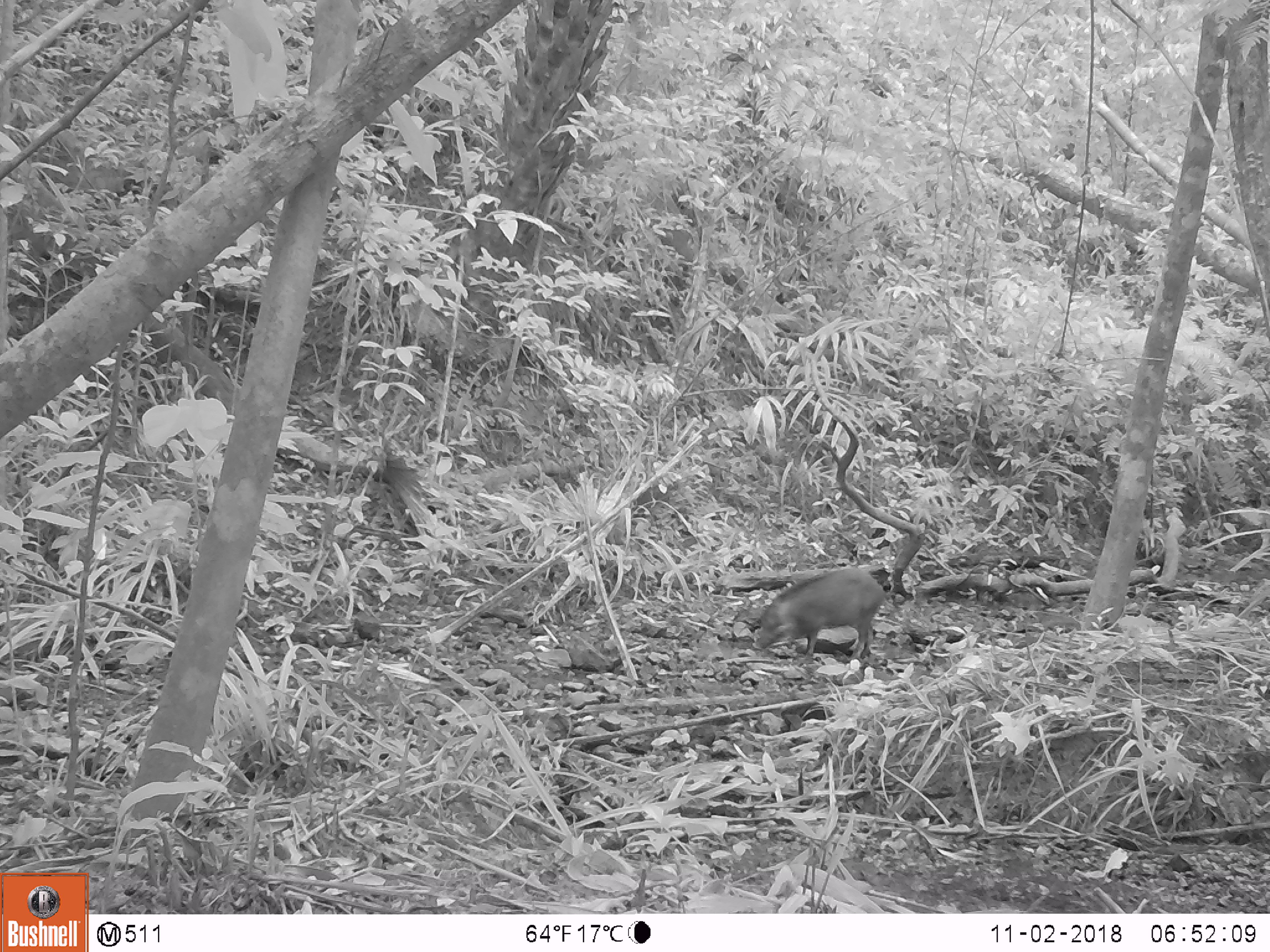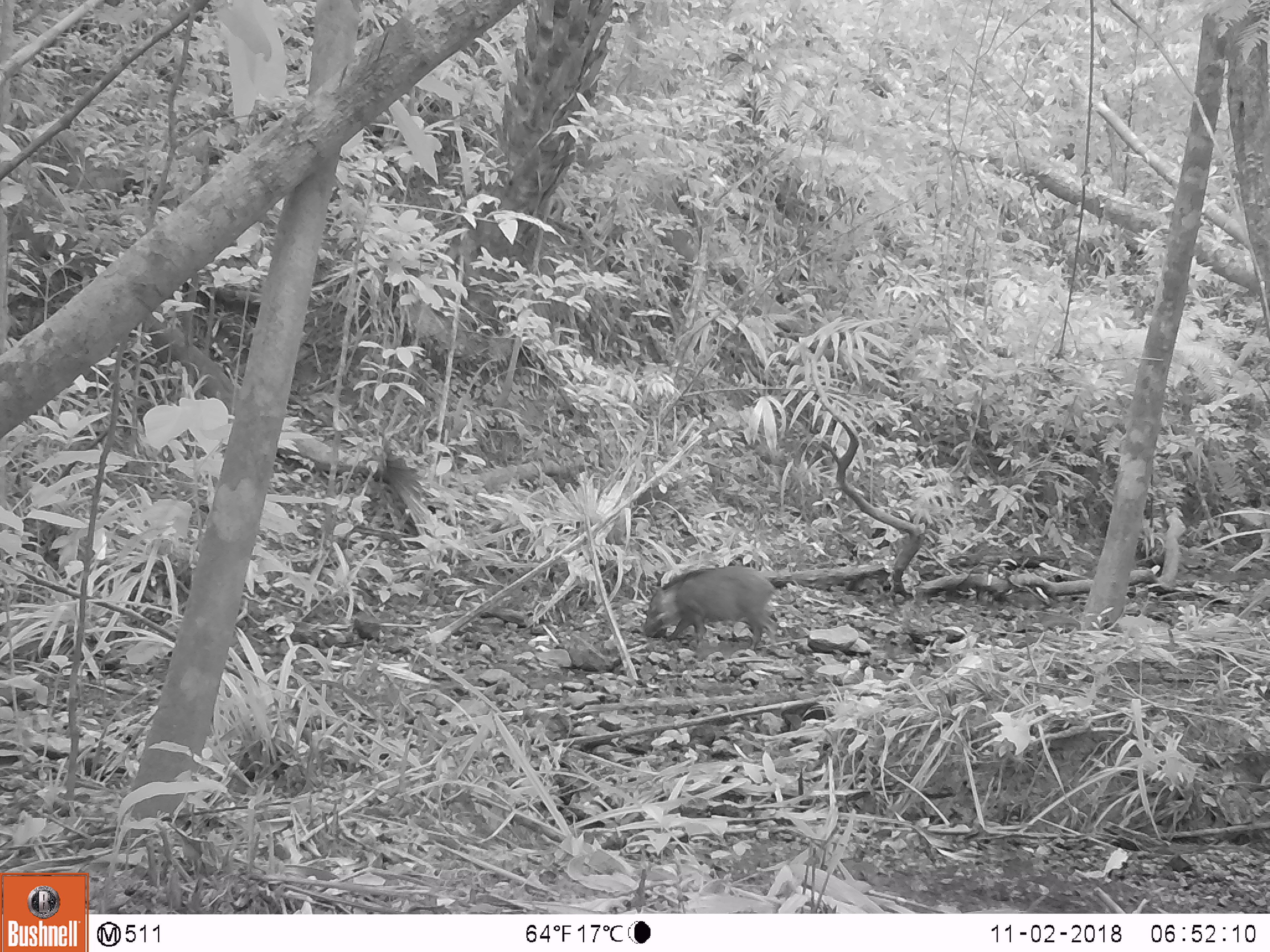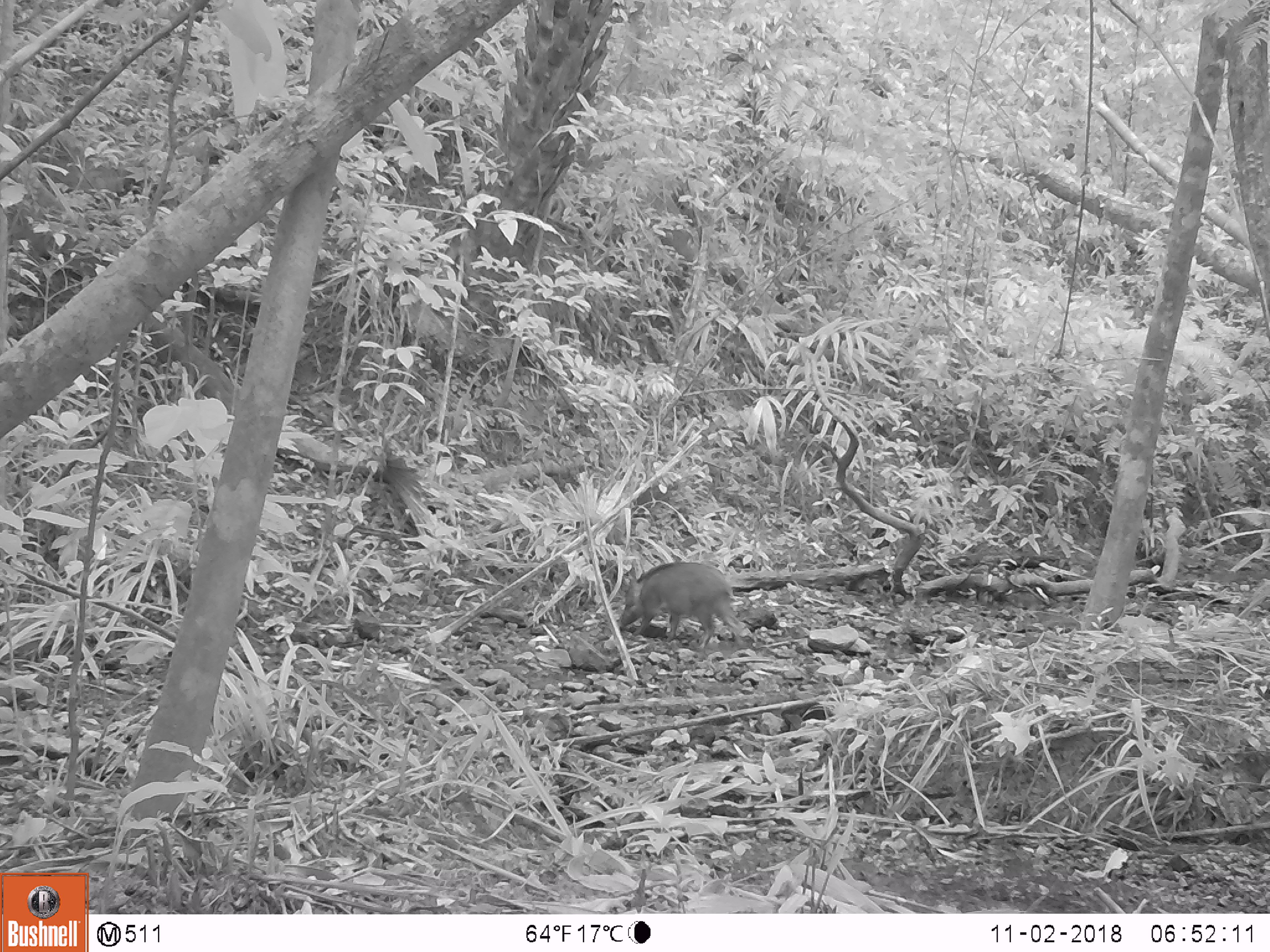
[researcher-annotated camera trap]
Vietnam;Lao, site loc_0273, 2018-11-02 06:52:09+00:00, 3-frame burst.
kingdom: Animalia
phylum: Chordata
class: Mammalia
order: Artiodactyla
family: Suidae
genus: Sus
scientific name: Sus scrofa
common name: eurasian wild pig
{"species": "eurasian wild pig (Sus scrofa)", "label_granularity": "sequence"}